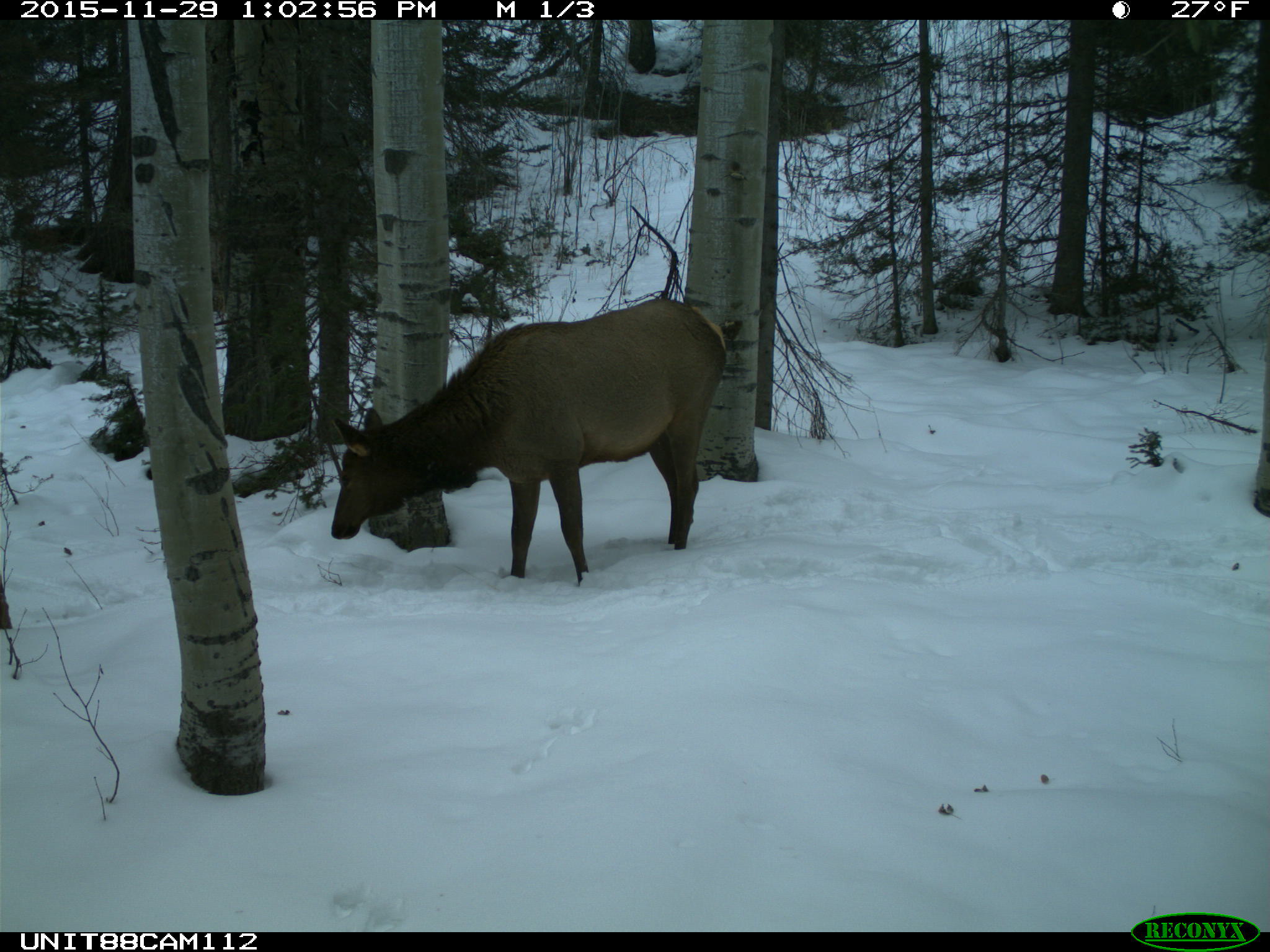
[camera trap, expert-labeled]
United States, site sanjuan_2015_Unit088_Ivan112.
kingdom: Animalia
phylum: Chordata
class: Mammalia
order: Artiodactyla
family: Cervidae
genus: Cervus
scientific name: Cervus elaphus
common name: red deer